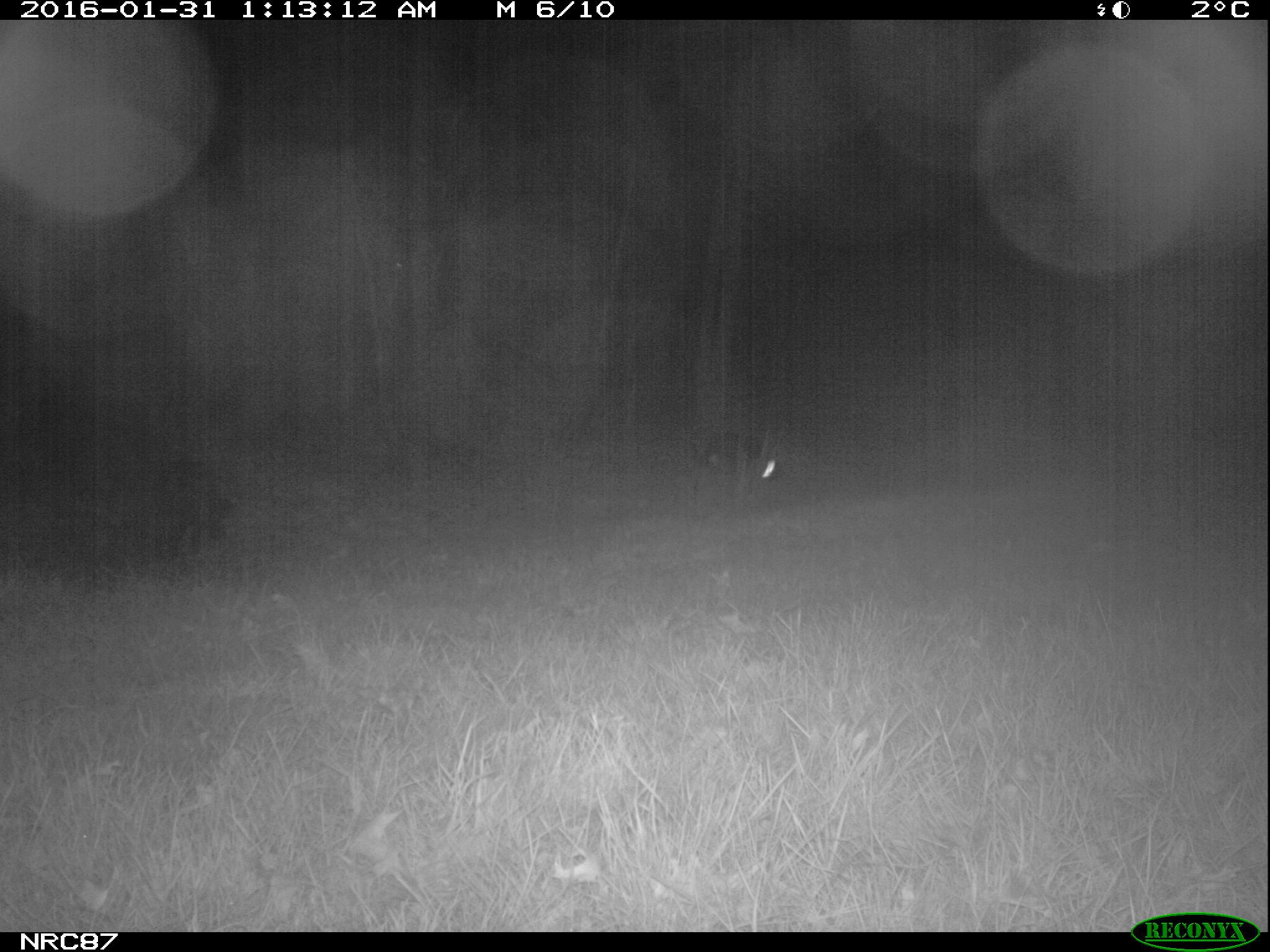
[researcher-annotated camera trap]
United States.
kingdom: Animalia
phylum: Chordata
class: Mammalia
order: Carnivora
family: Canidae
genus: Canis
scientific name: Canis familiaris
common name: domestic dog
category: Dog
Dog (domestic dog) (Canis familiaris).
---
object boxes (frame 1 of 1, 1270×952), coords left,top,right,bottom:
Dog: 133,444,236,565